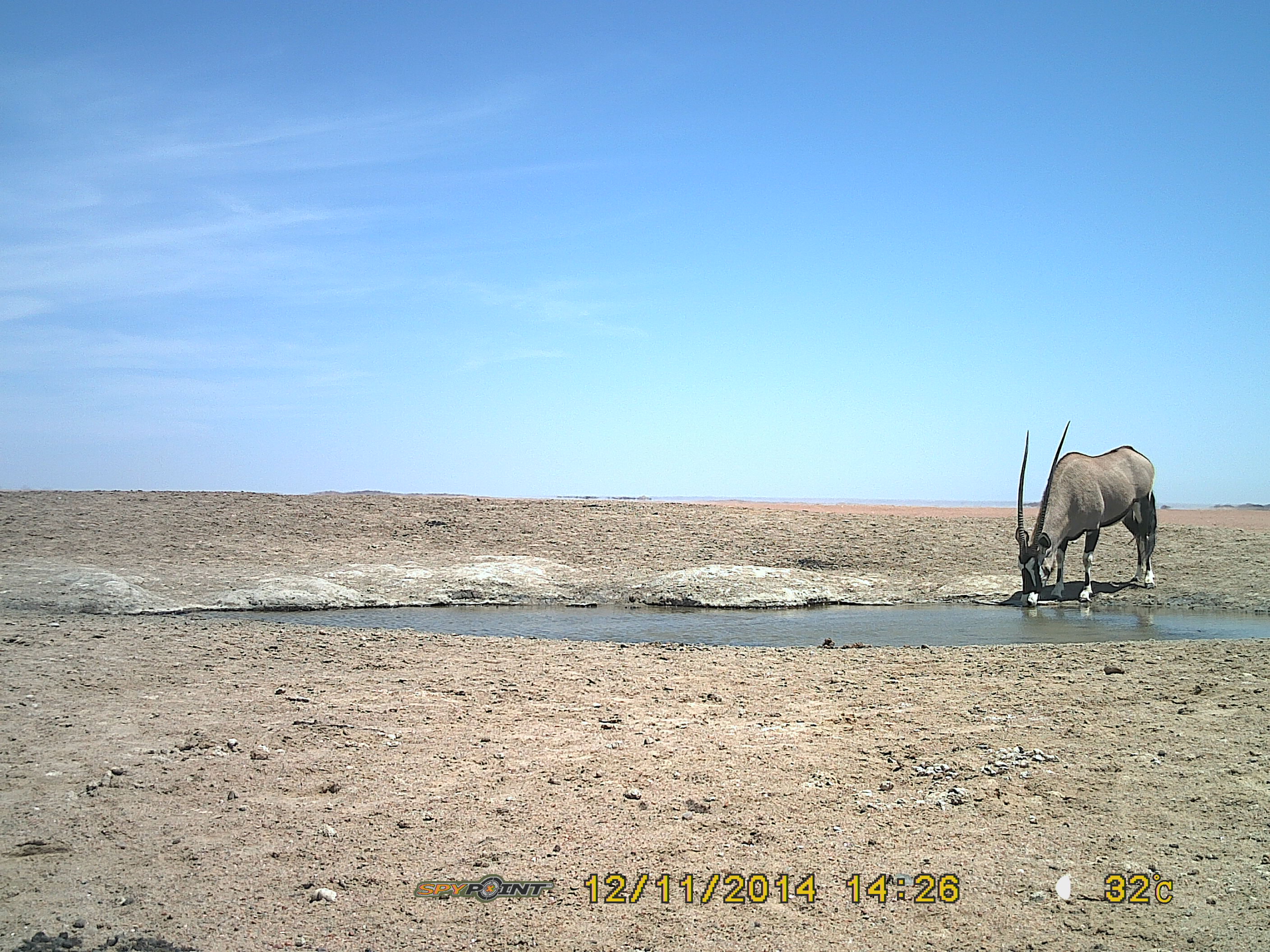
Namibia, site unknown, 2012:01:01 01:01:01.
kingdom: Animalia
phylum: Chordata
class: Mammalia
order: Artiodactyla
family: Bovidae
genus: Oryx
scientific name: Oryx gazella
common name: gemsbok